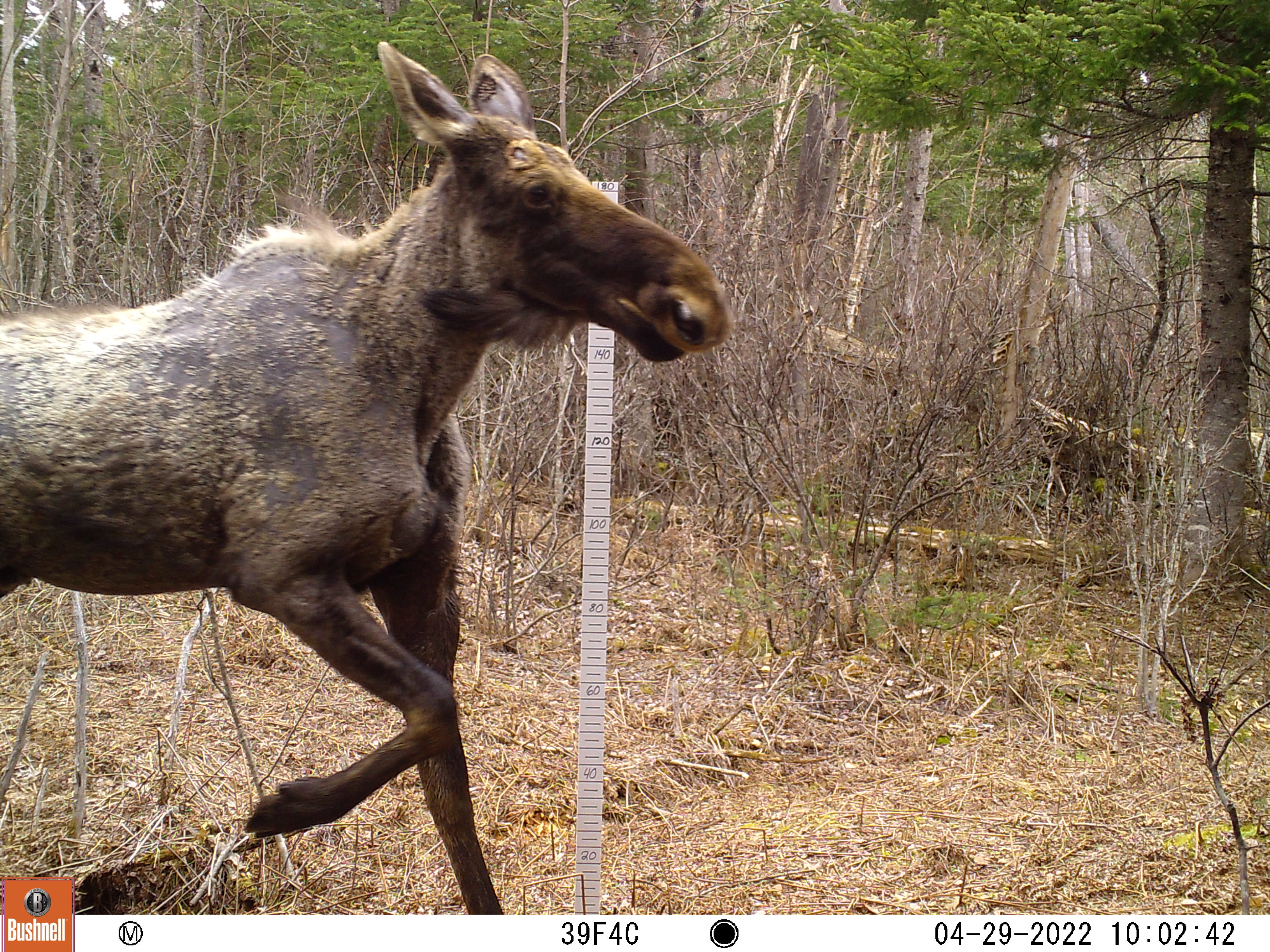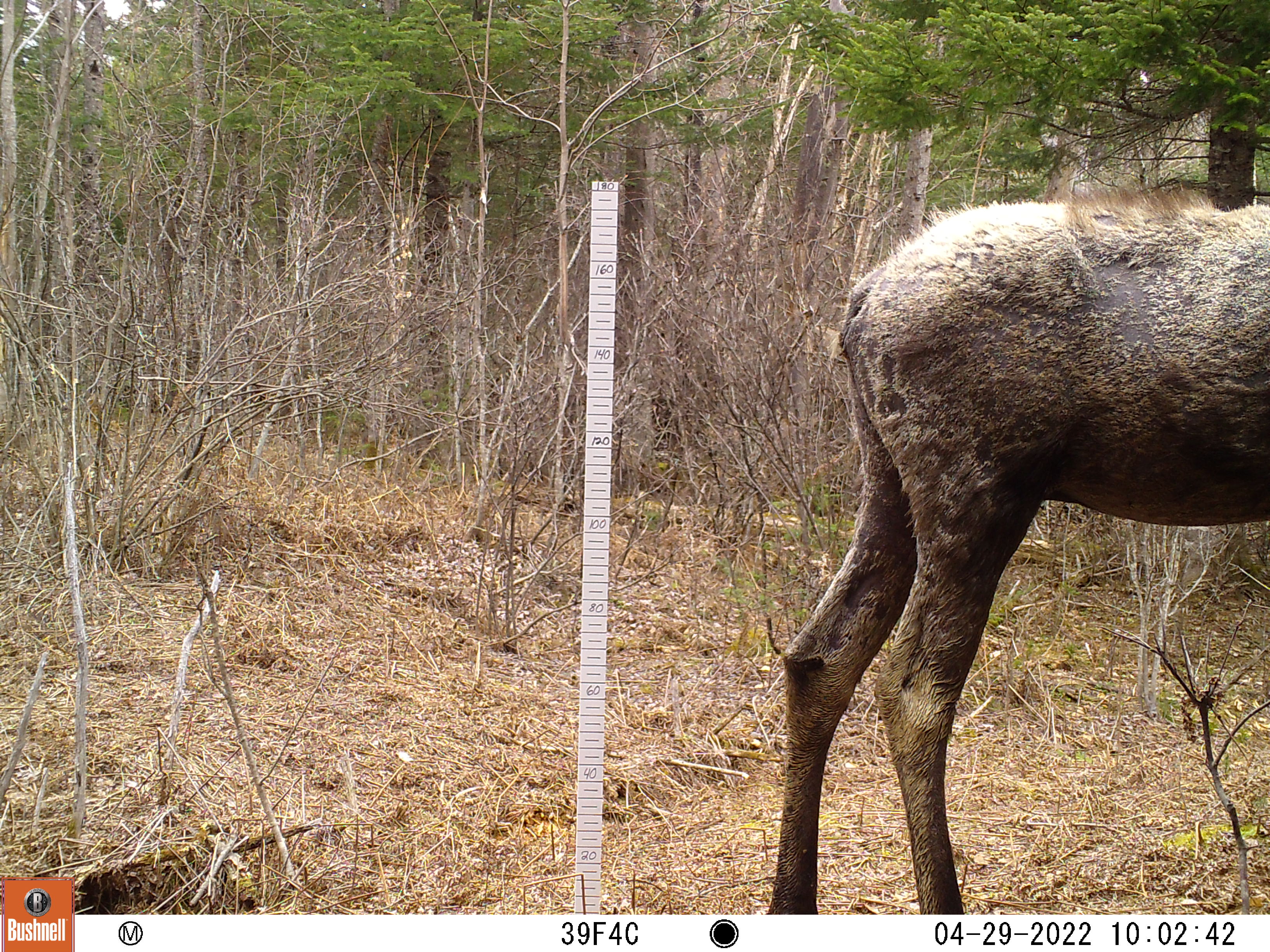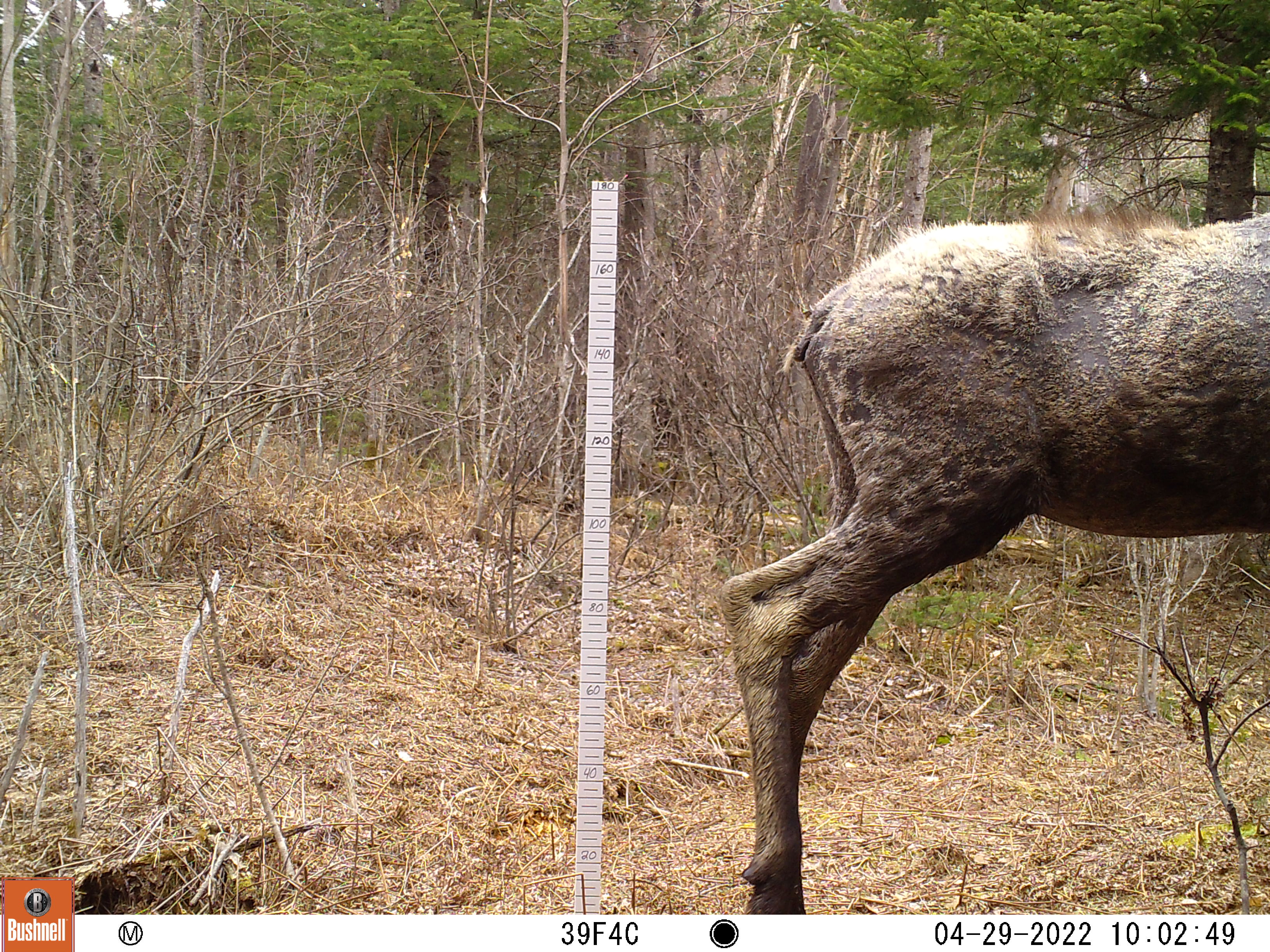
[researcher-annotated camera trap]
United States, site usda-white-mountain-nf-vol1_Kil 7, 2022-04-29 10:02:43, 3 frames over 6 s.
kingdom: Animalia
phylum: Chordata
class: Mammalia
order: Artiodactyla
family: Cervidae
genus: Alces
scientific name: Alces alces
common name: moose